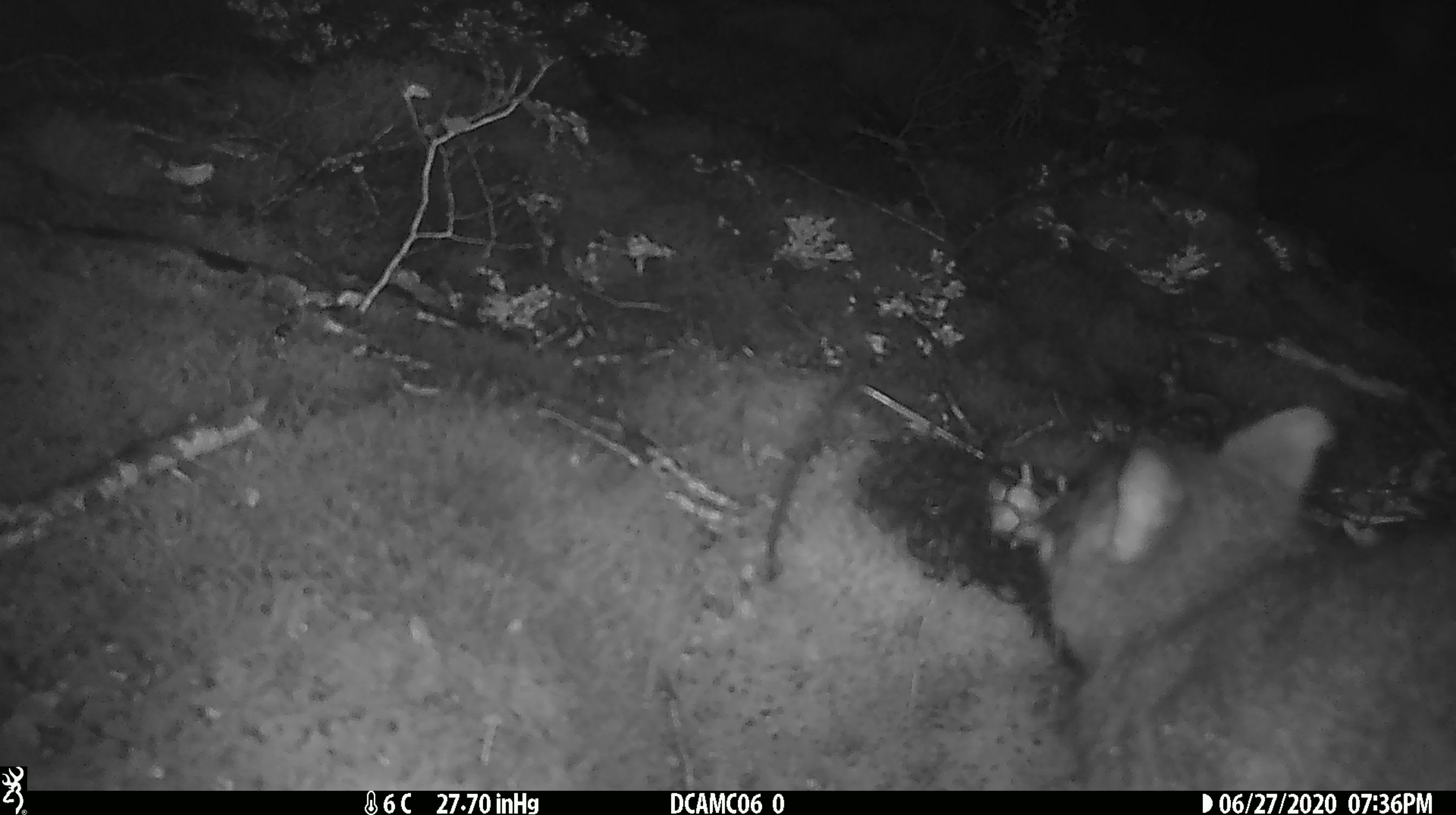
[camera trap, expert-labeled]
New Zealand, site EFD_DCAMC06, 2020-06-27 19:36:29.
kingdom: Animalia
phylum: Chordata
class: Mammalia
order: Diprotodontia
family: Phalangeridae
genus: Trichosurus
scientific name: Trichosurus vulpecula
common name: common brushtail possum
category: possum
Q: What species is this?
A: Possum (common brushtail possum) (Trichosurus vulpecula).